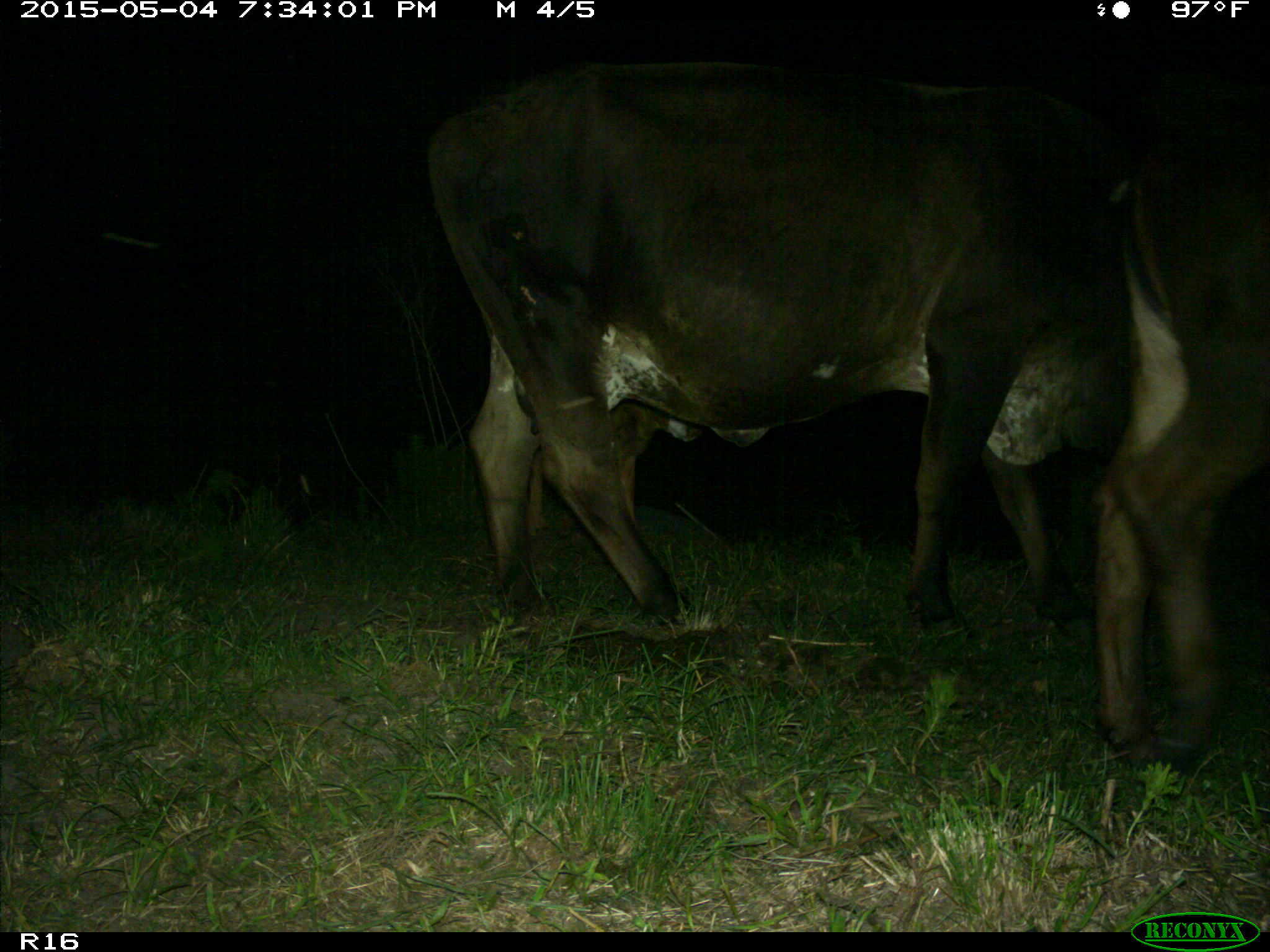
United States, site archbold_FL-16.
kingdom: Animalia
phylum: Chordata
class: Mammalia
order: Artiodactyla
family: Bovidae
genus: Bos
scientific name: Bos taurus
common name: domestic cow